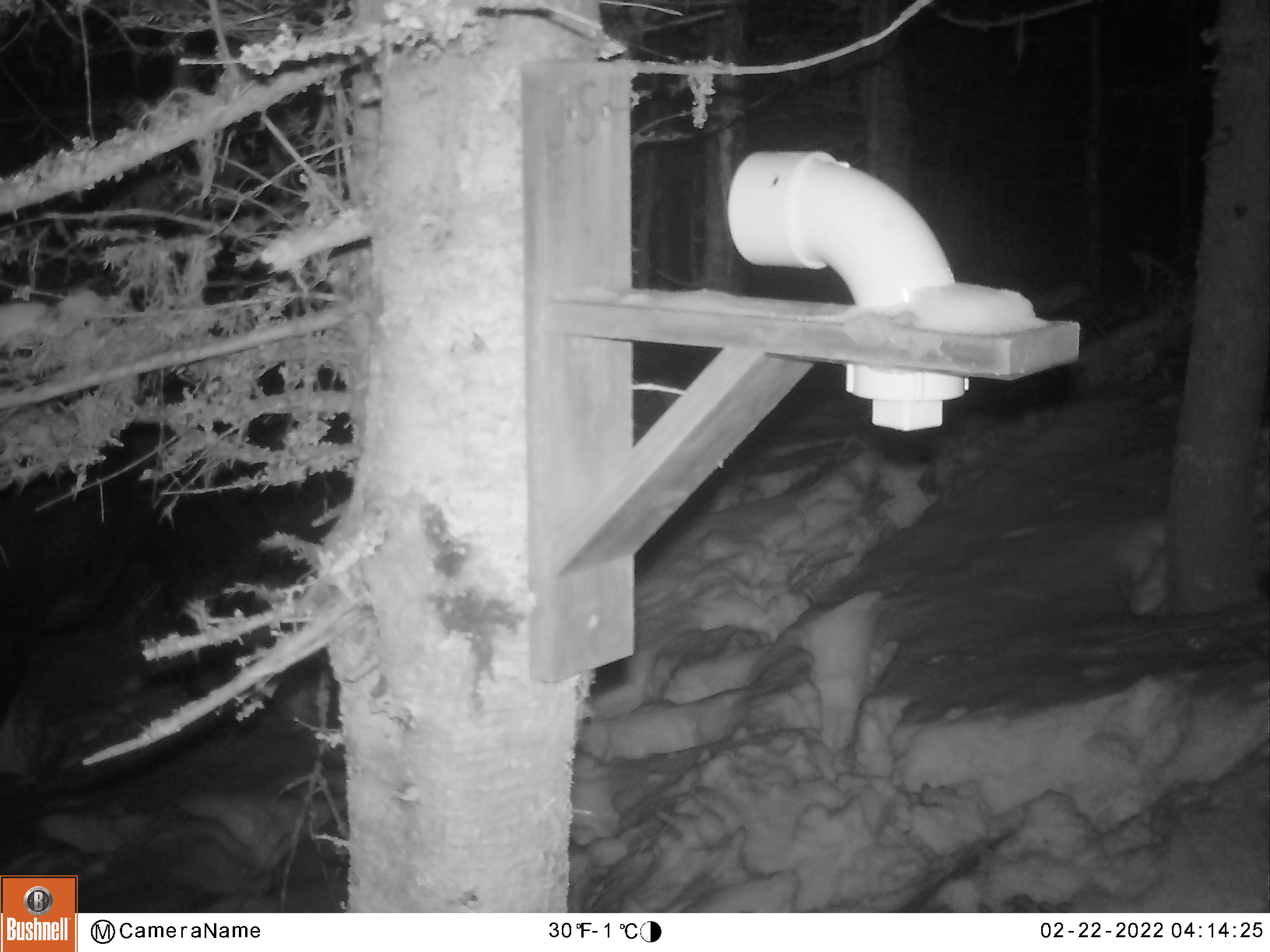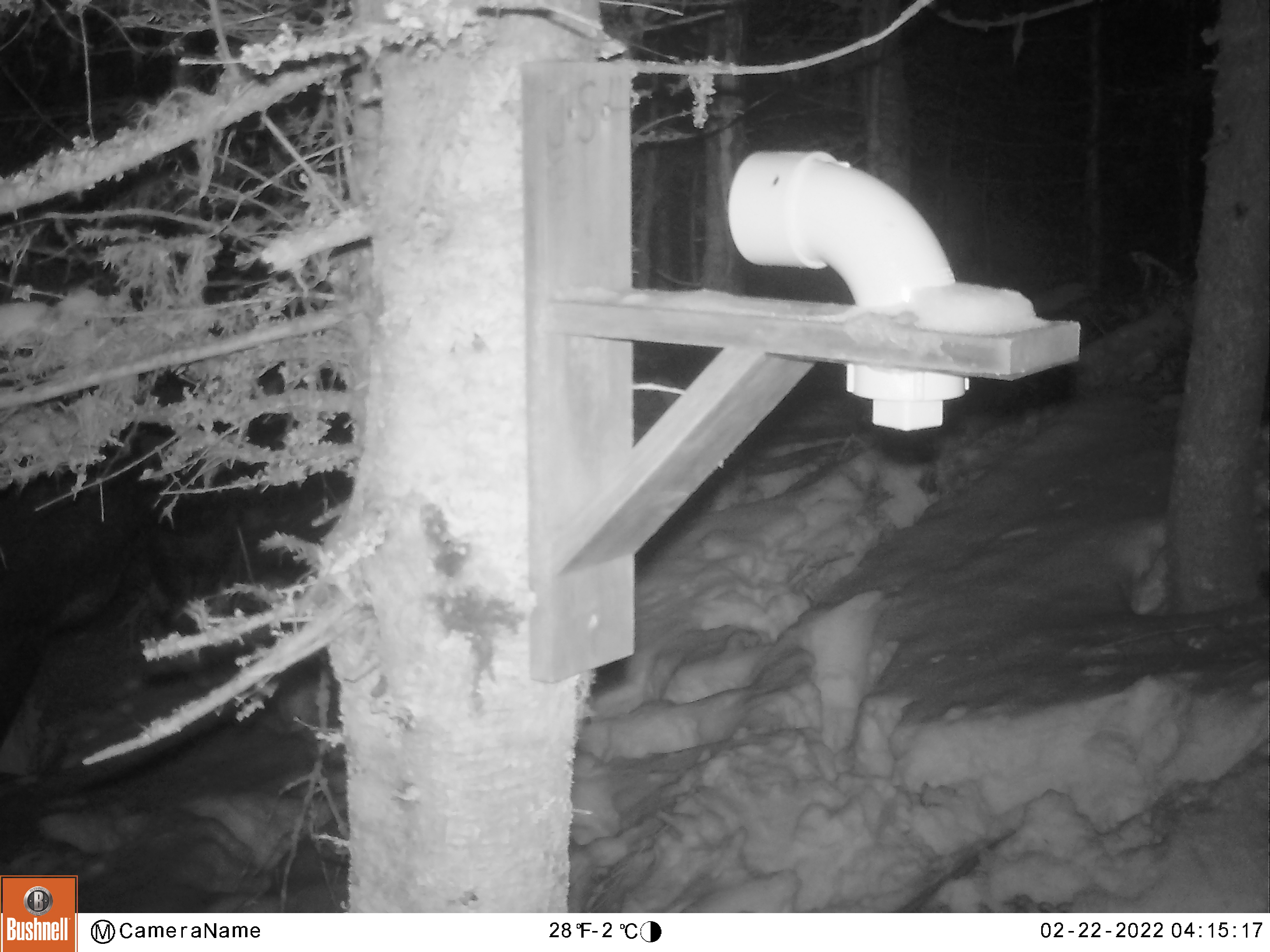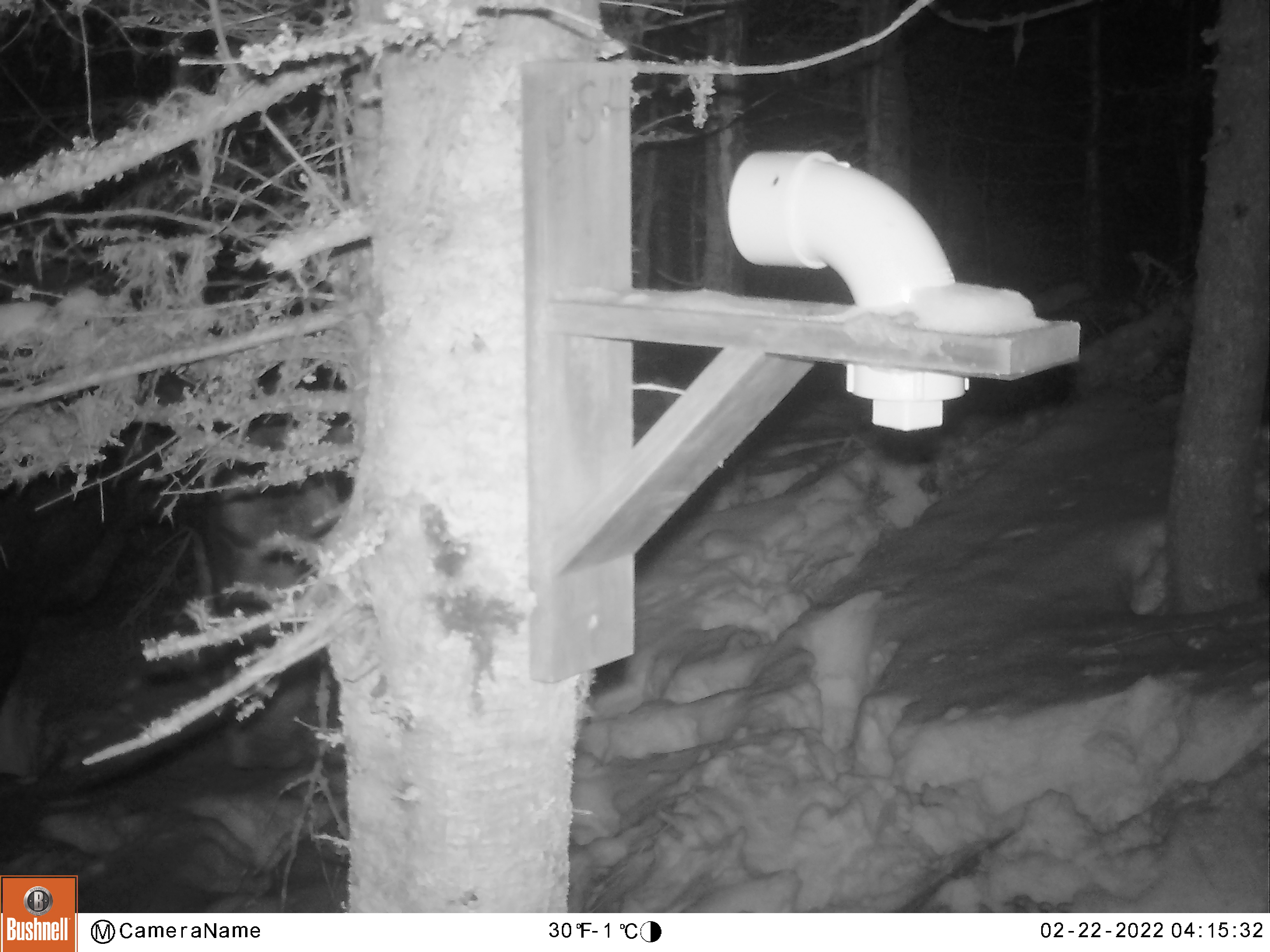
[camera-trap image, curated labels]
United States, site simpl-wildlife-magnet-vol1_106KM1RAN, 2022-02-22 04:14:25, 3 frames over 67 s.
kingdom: Animalia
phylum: Chordata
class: Mammalia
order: Artiodactyla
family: Cervidae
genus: Alces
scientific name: Alces alces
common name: moose